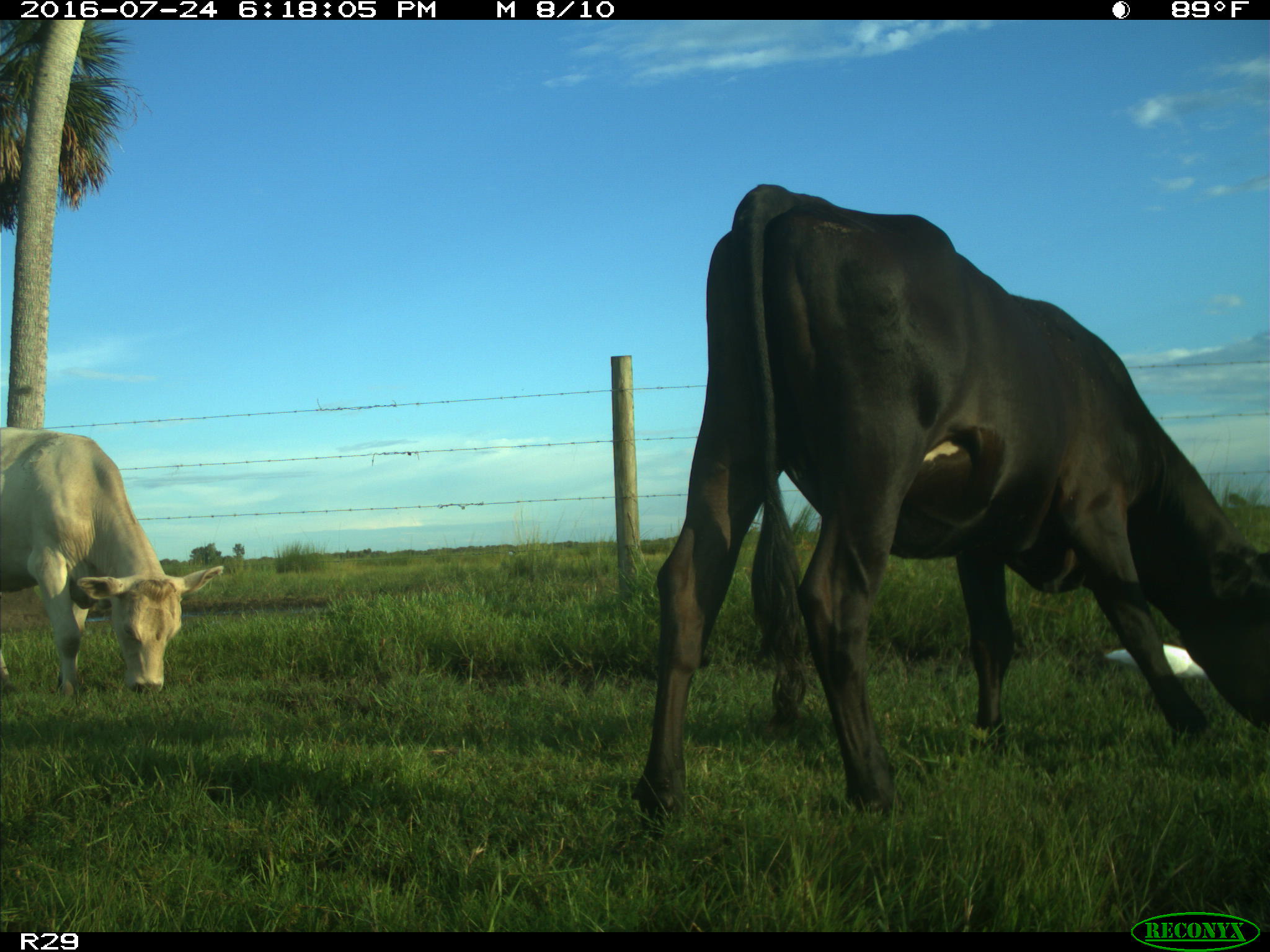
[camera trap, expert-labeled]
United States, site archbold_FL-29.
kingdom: Animalia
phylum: Chordata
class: Mammalia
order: Artiodactyla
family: Bovidae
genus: Bos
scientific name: Bos taurus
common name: domestic cow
Bos taurus (domestic cow).